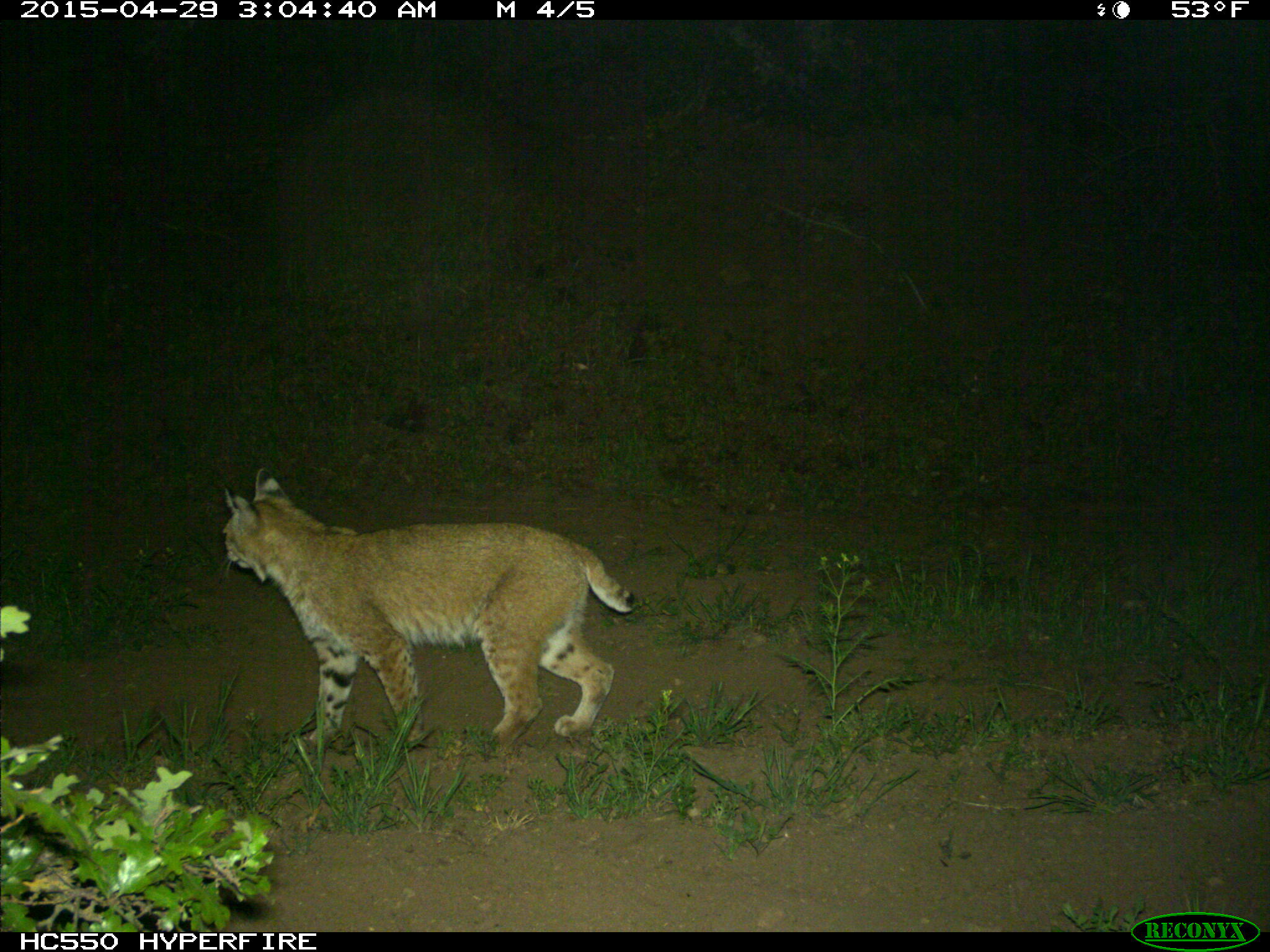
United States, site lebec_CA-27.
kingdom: Animalia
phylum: Chordata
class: Mammalia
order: Carnivora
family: Felidae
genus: Lynx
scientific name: Lynx rufus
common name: bobcat